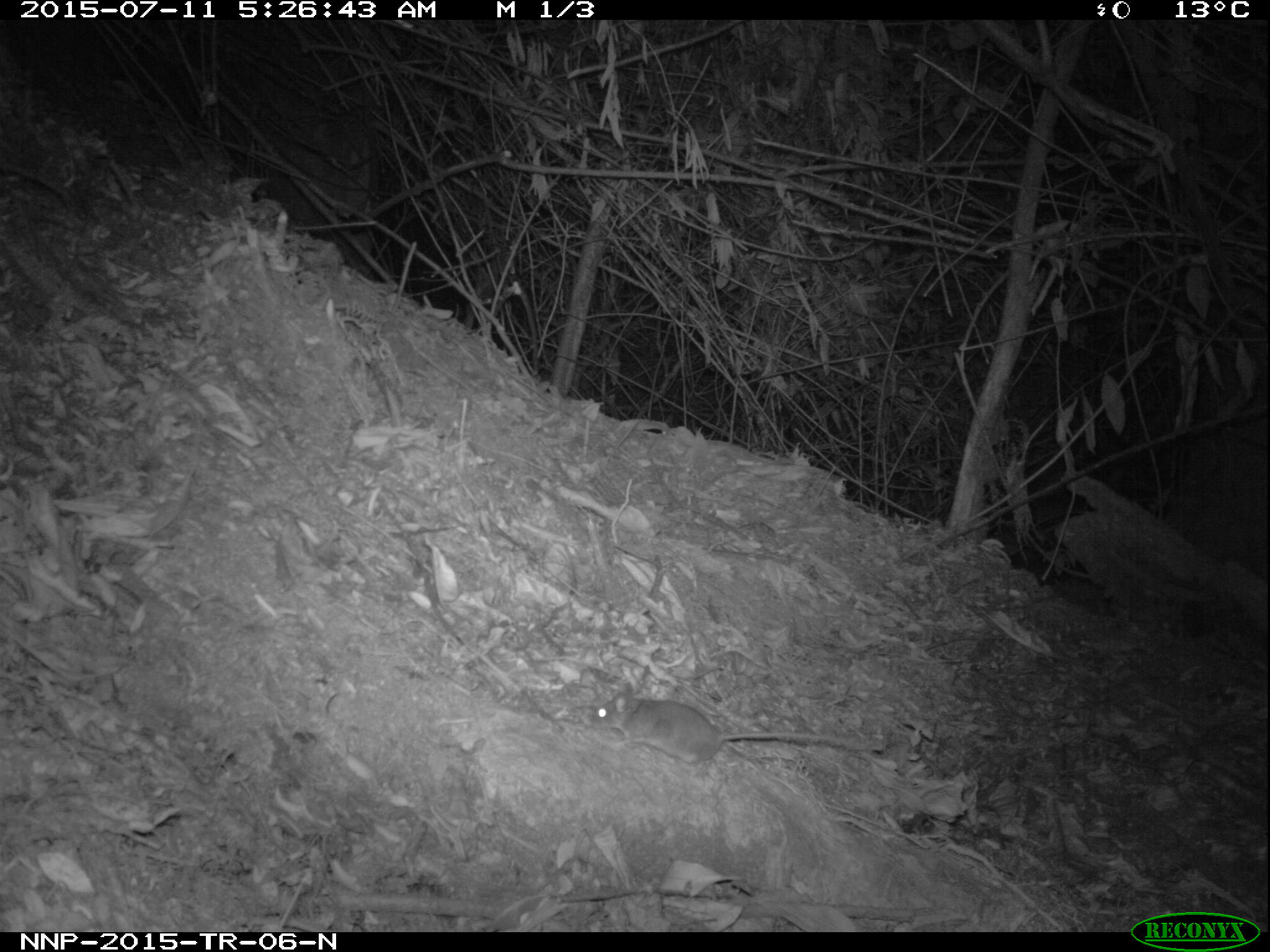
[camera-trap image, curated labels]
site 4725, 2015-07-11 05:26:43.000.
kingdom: Animalia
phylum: Chordata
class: Mammalia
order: Rodentia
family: Nesomyidae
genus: Cricetomys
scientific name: Cricetomys gambianus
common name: african giant pouched rat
Cricetomys gambianus (african giant pouched rat), count 1.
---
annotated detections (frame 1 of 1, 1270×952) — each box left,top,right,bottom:
cricetomys gambianus: 583,690,883,764